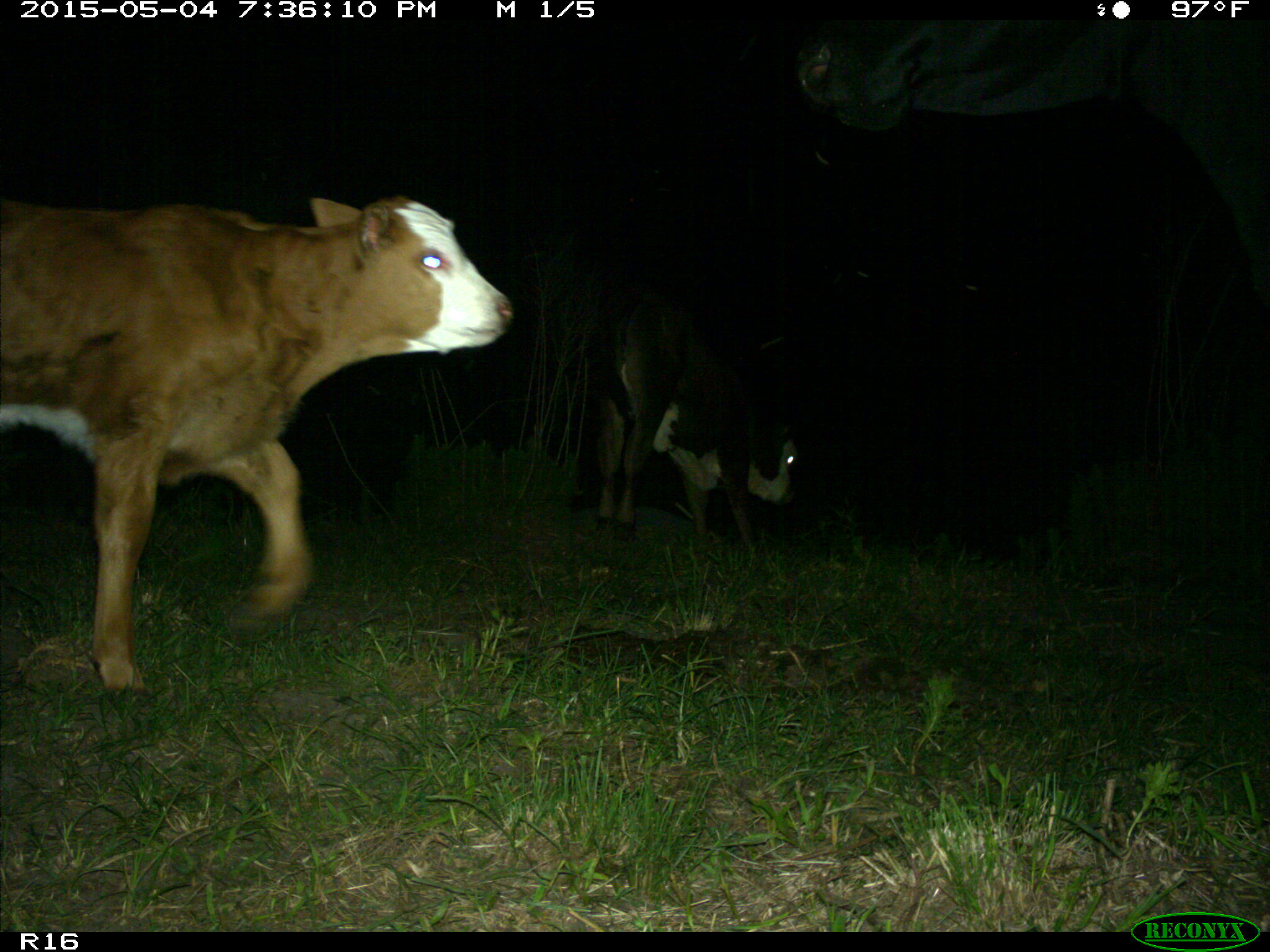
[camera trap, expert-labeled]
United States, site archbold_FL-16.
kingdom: Animalia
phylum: Chordata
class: Mammalia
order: Artiodactyla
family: Bovidae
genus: Bos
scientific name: Bos taurus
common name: domestic cow